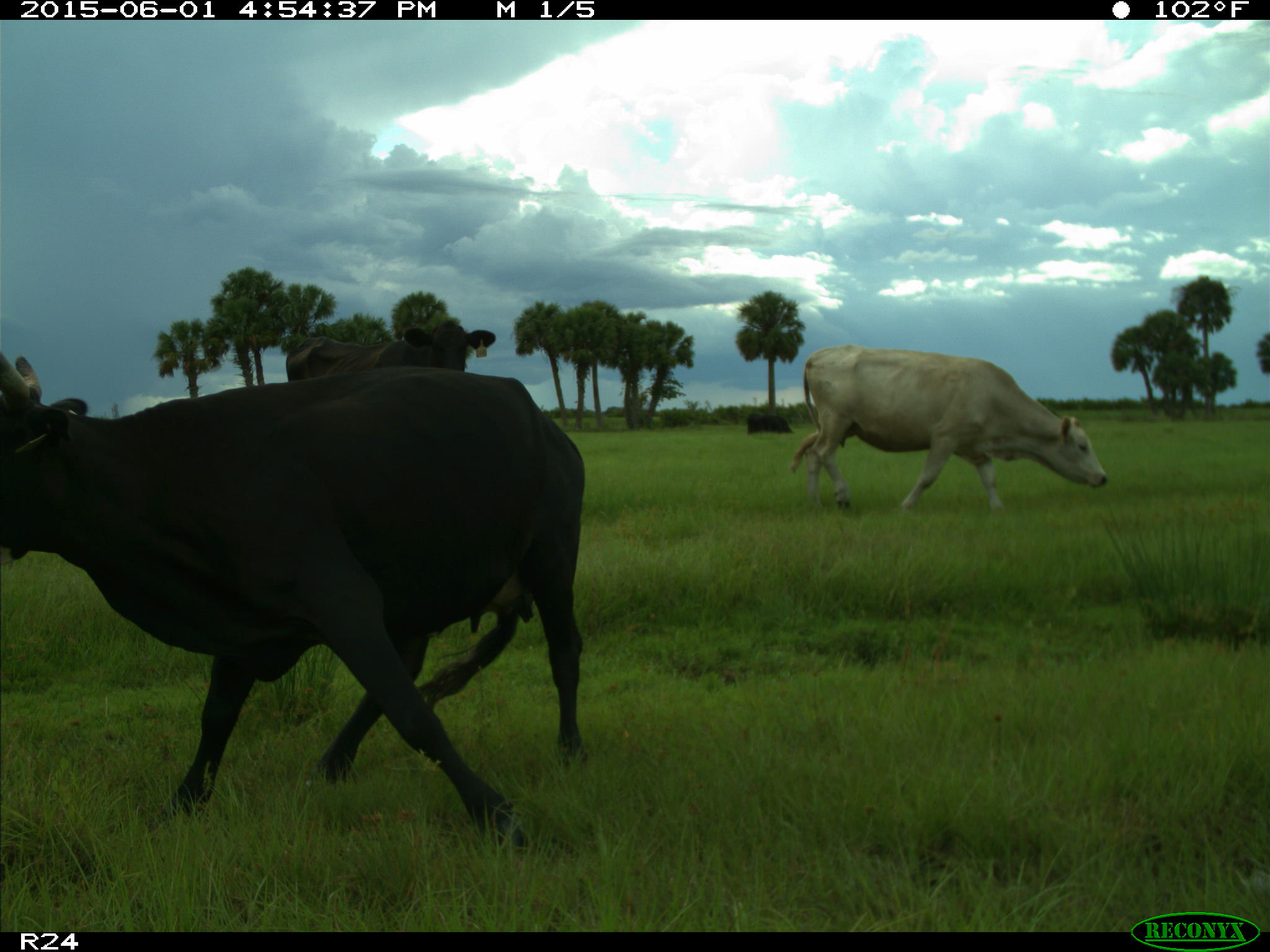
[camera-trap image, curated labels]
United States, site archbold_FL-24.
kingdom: Animalia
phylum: Chordata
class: Mammalia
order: Artiodactyla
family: Bovidae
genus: Bos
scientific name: Bos taurus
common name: domestic cow